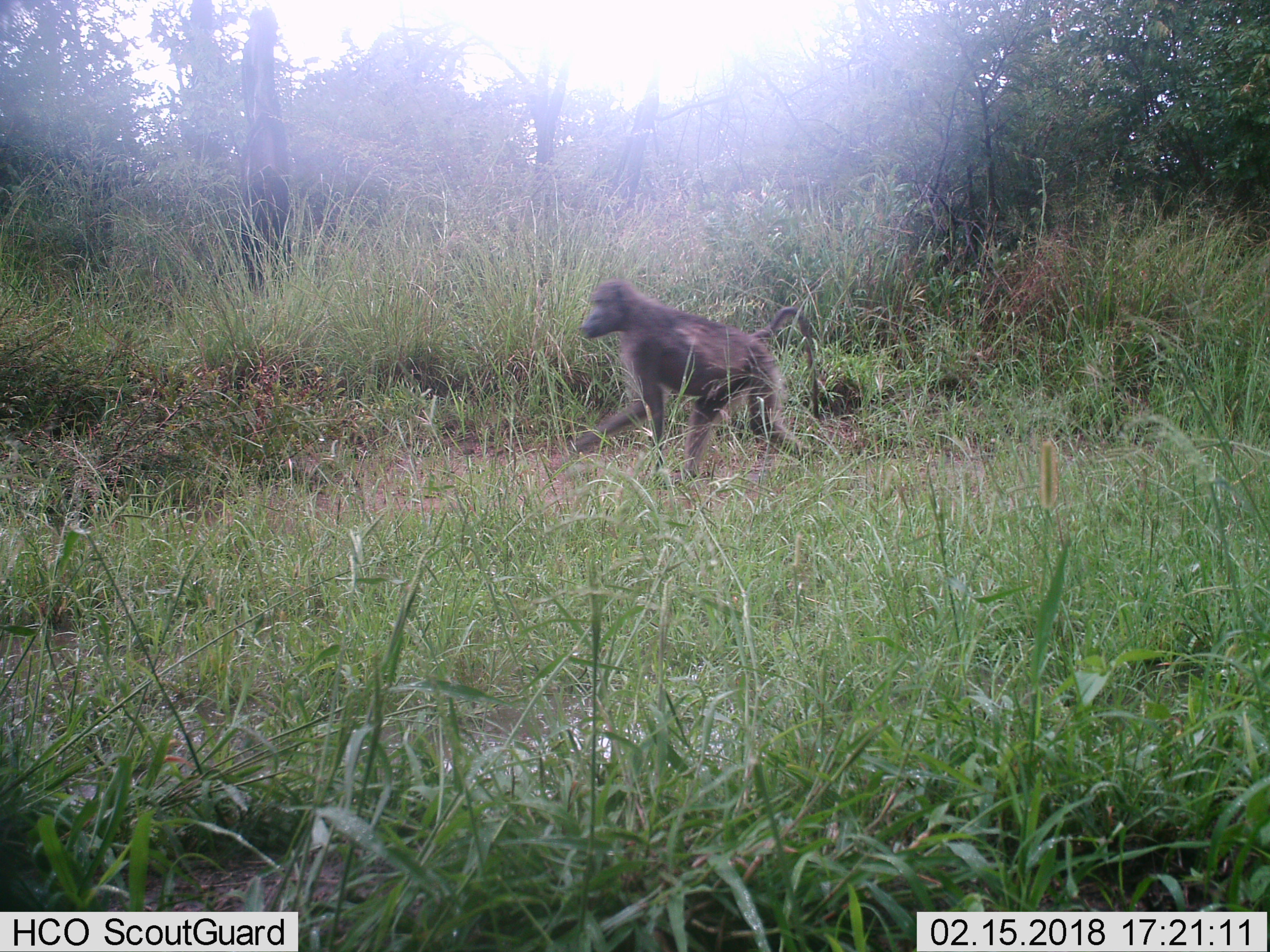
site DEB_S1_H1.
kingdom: Animalia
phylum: Chordata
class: Mammalia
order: Primates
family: Cercopithecidae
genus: Papio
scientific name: Papio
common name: baboon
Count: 1.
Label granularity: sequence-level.